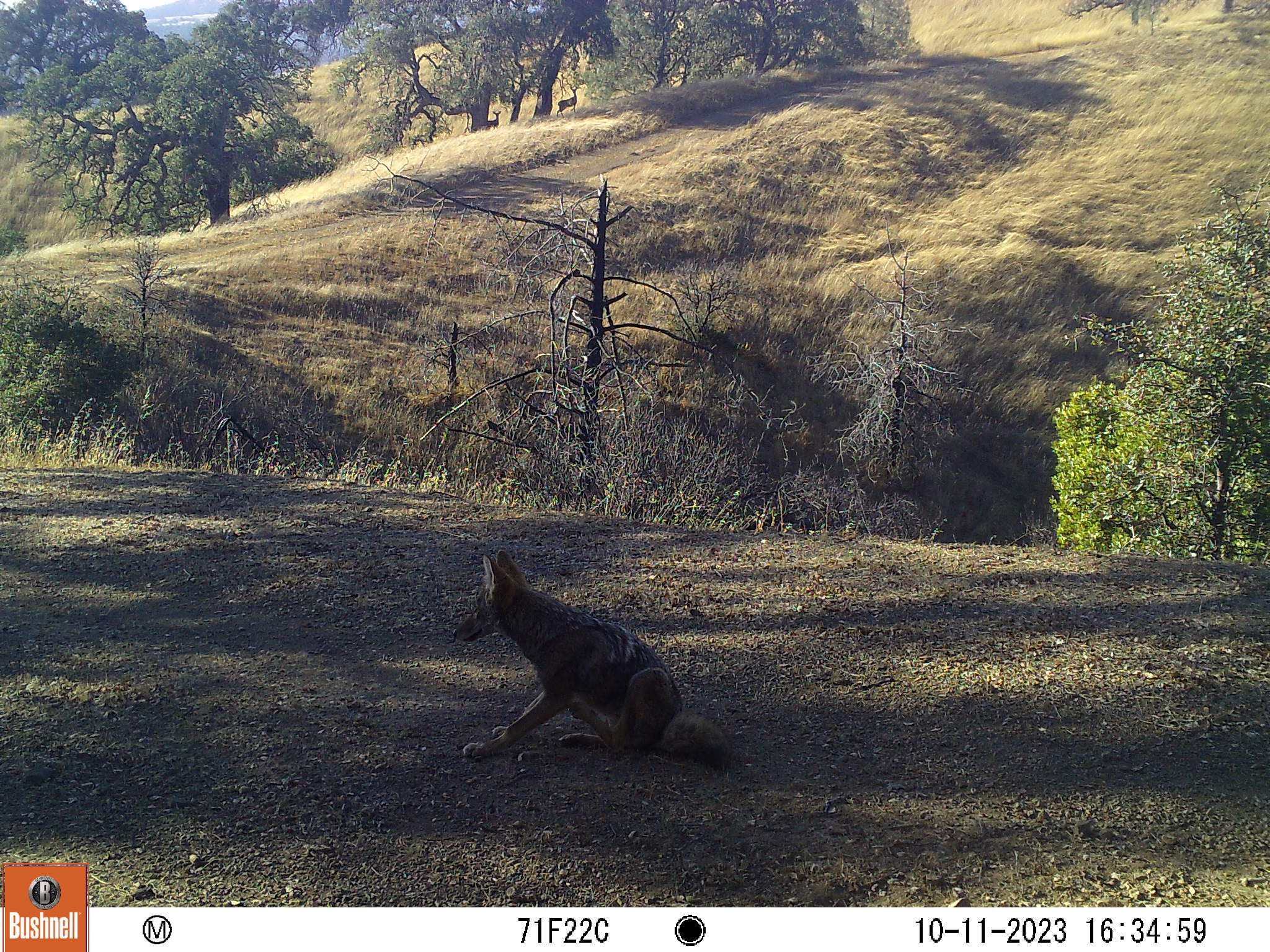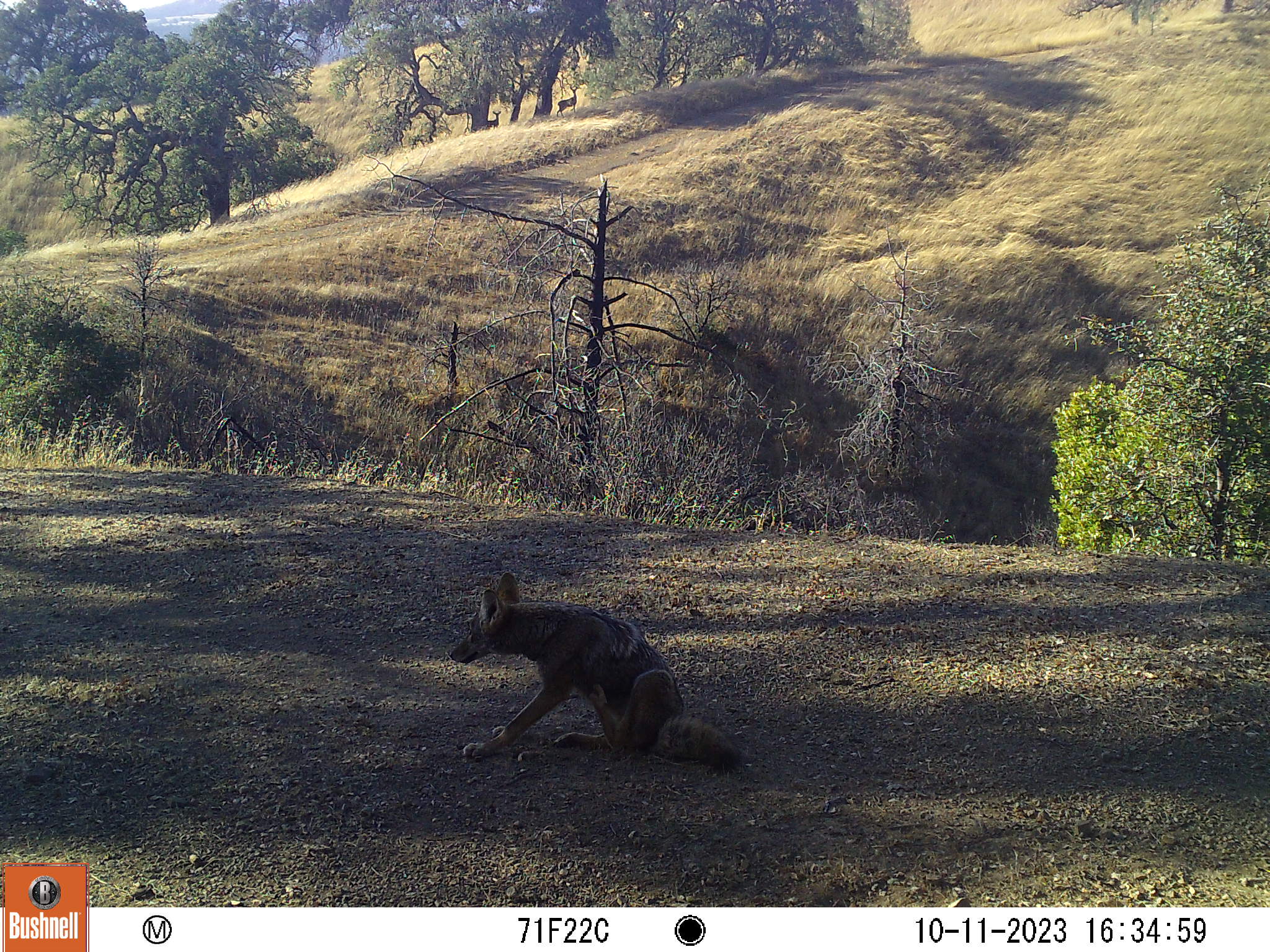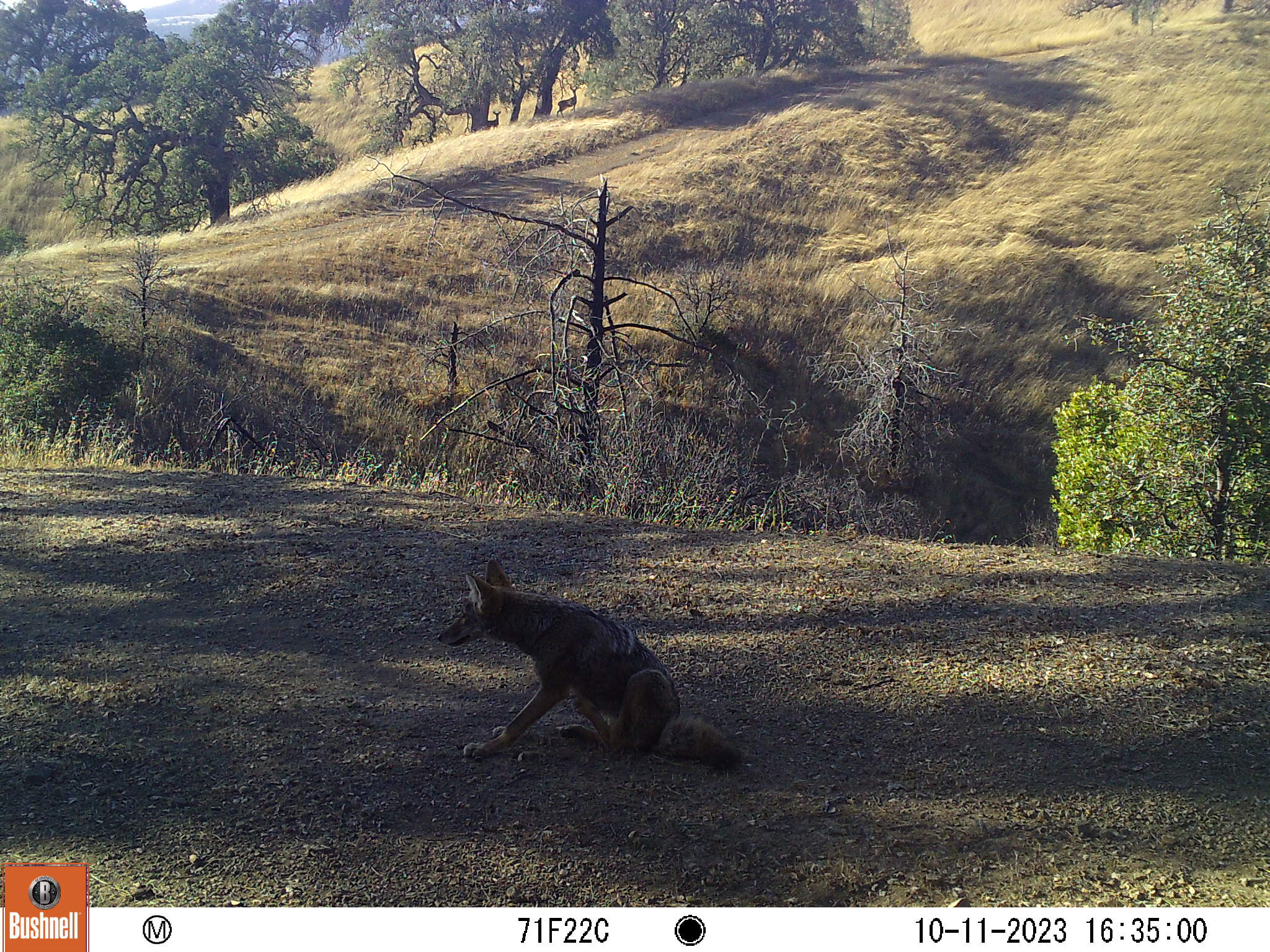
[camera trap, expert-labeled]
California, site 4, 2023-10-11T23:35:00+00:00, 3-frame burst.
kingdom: Animalia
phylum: Chordata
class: Mammalia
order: Artiodactyla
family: Cervidae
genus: Odocoileus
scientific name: Odocoileus hemionus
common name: mule deer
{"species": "mule deer (Odocoileus hemionus)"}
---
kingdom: Animalia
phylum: Chordata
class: Mammalia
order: Carnivora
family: Canidae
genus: Canis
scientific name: Canis latrans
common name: coyote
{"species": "coyote (Canis latrans)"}